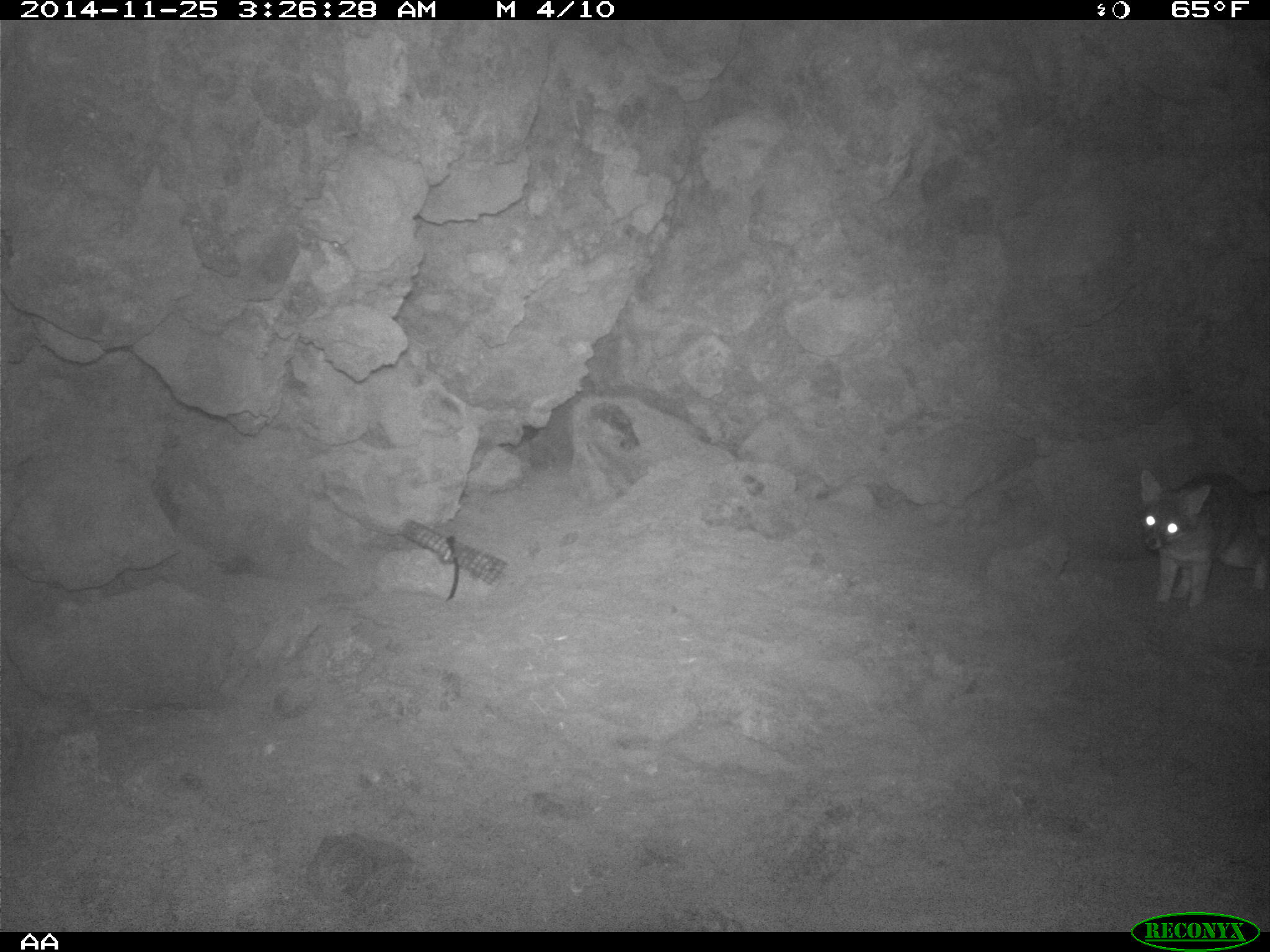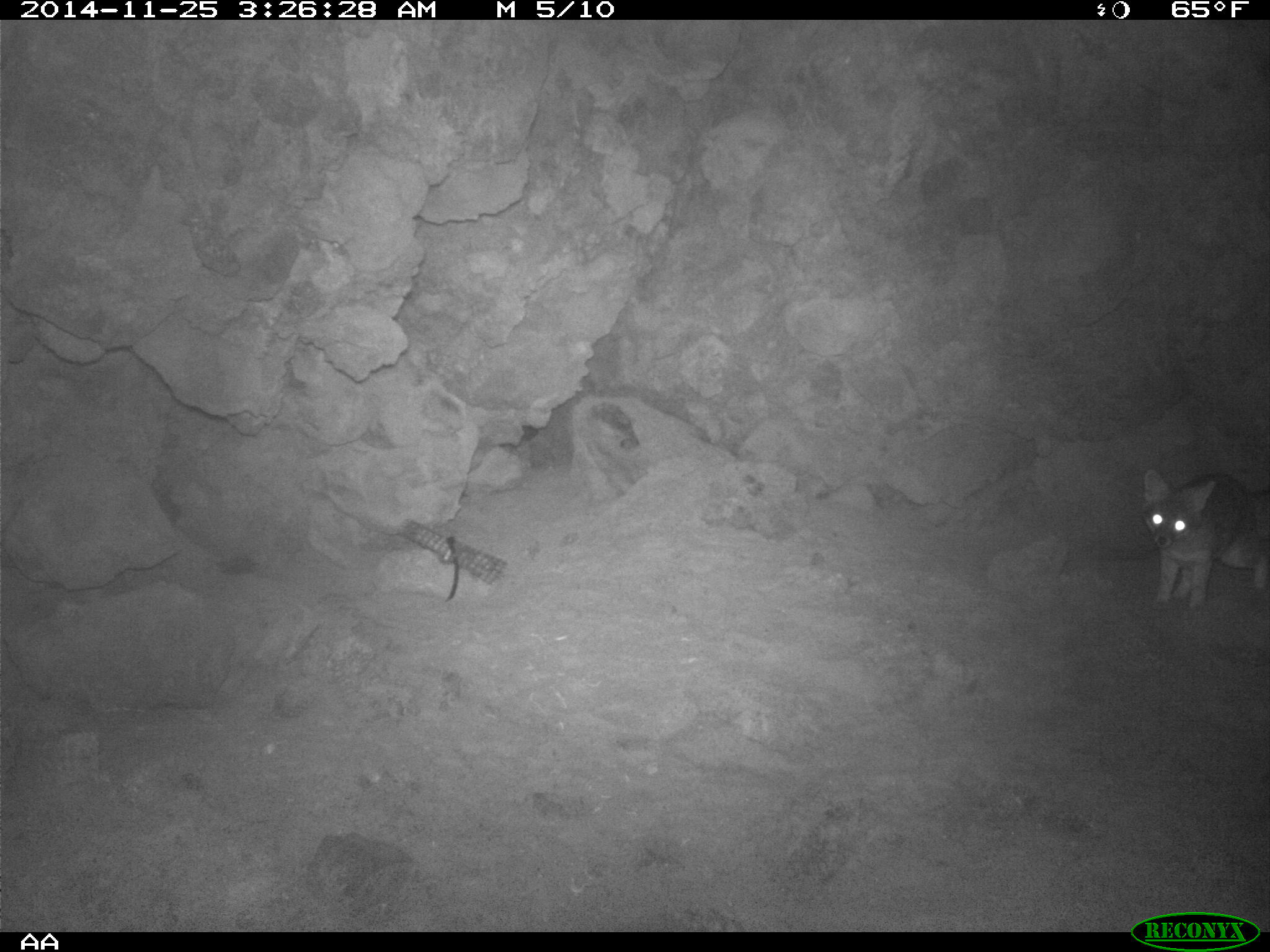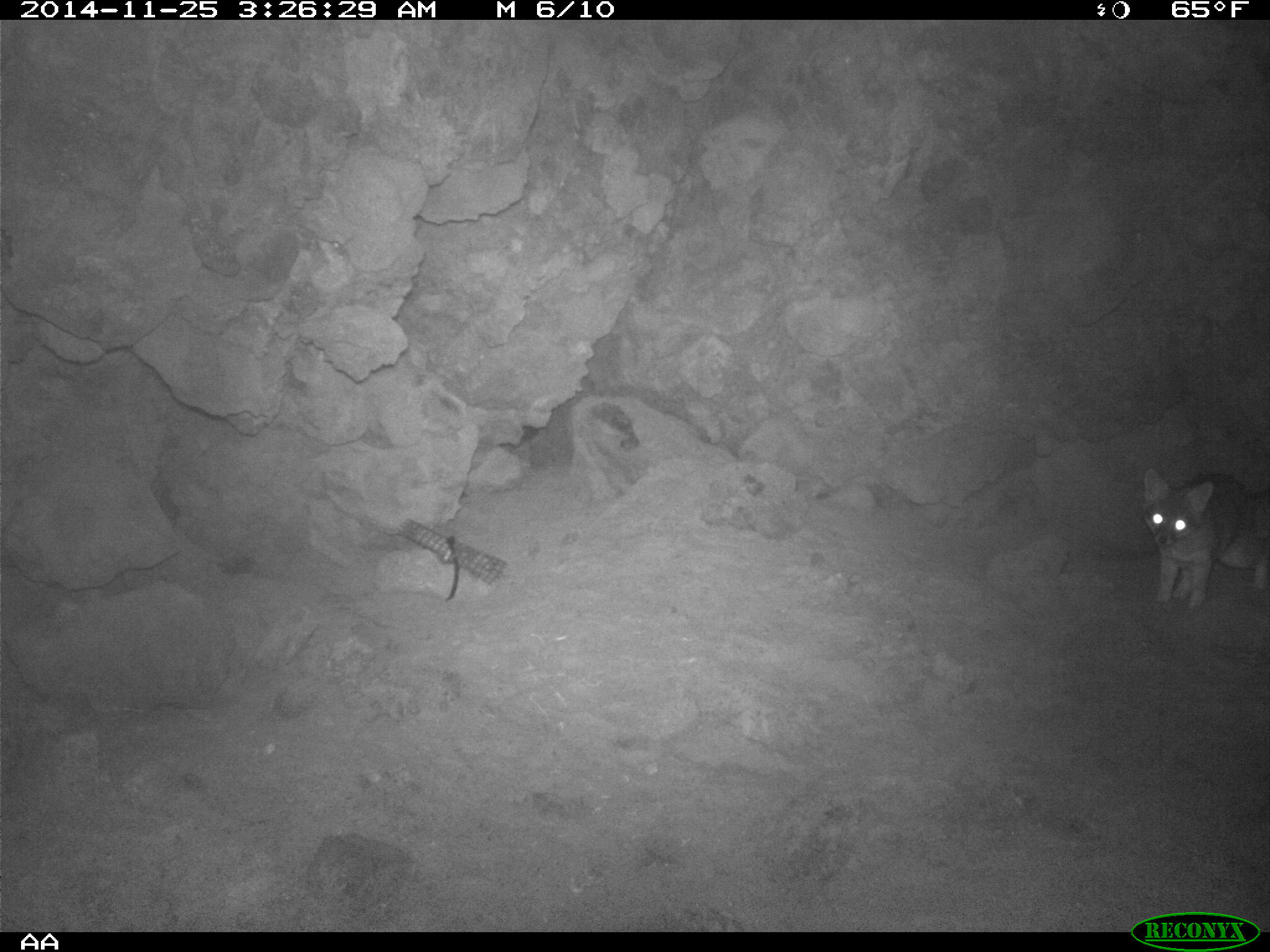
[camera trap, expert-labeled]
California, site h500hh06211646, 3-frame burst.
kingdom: Animalia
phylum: Chordata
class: Mammalia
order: Carnivora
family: Canidae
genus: Urocyon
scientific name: Urocyon littoralis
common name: island fox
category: fox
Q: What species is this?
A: Fox (island fox) (Urocyon littoralis).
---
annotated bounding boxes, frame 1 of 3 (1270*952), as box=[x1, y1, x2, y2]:
fox: box=[1138, 466, 1269, 610]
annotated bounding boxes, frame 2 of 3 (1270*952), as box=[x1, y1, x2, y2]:
fox: box=[1140, 469, 1269, 615]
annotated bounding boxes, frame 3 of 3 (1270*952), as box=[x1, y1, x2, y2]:
fox: box=[1142, 466, 1269, 609]